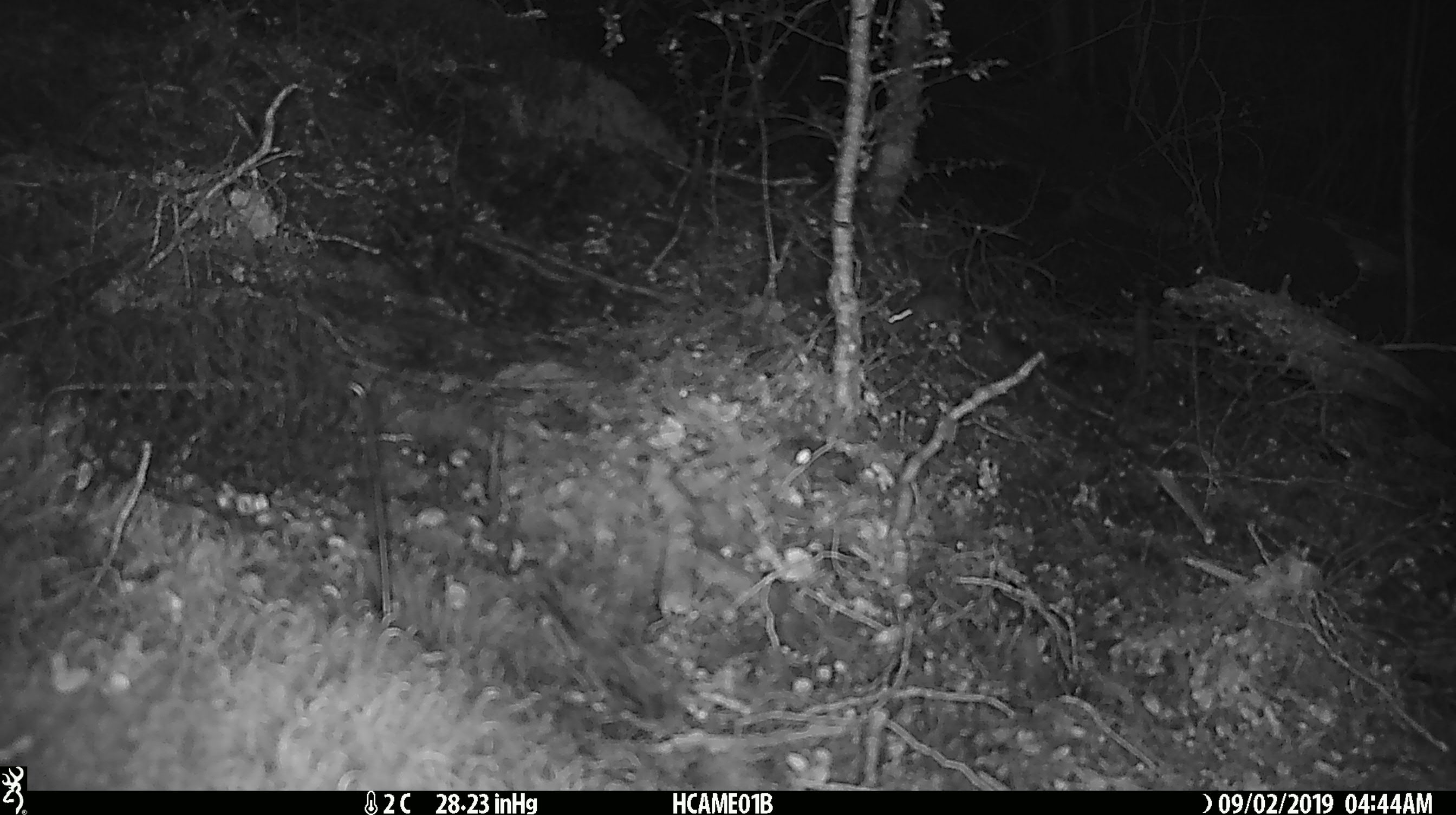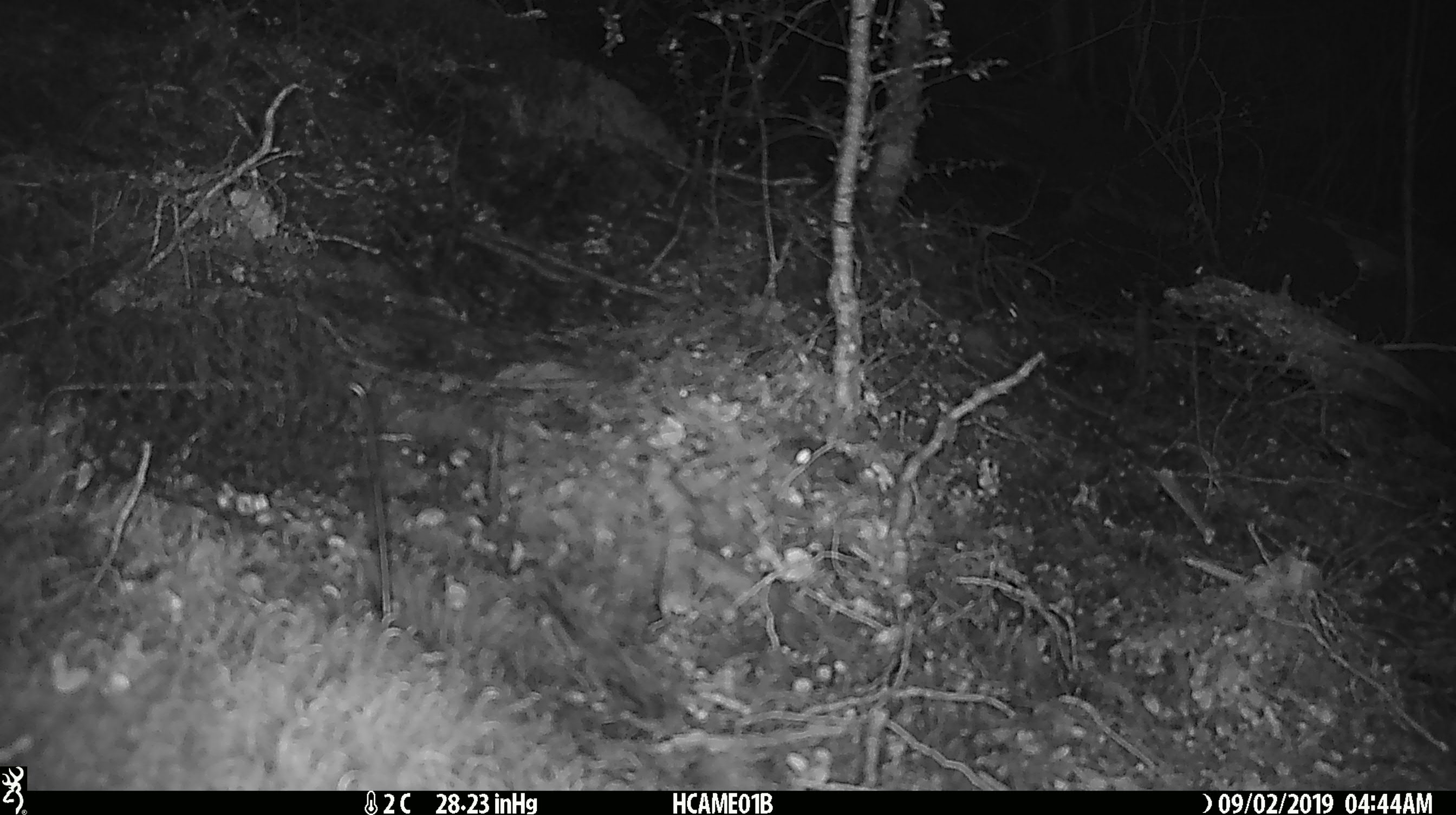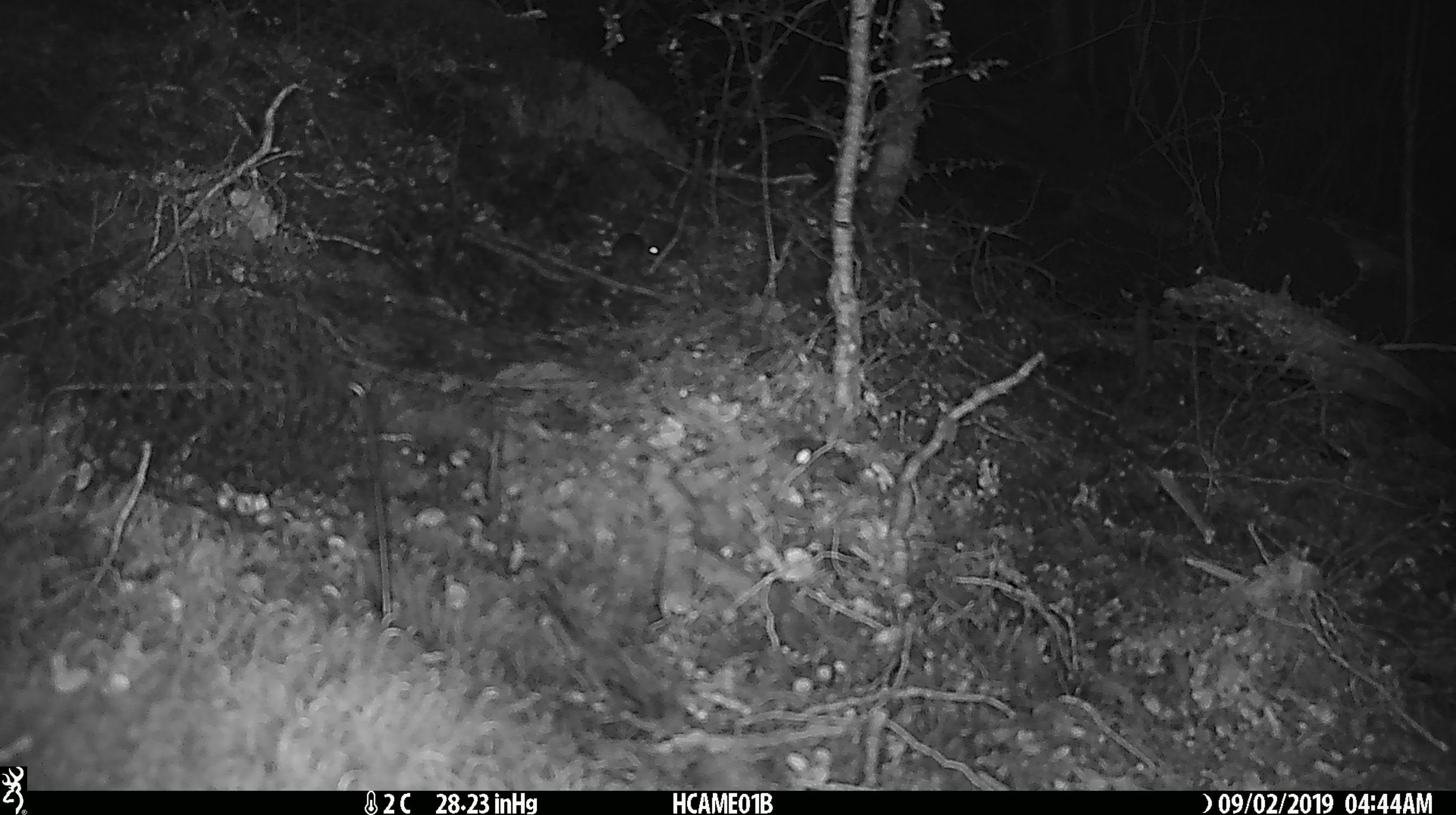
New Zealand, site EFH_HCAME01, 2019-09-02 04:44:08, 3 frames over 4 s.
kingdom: Animalia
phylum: Chordata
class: Mammalia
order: Rodentia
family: Muridae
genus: Mus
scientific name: Mus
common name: mouse